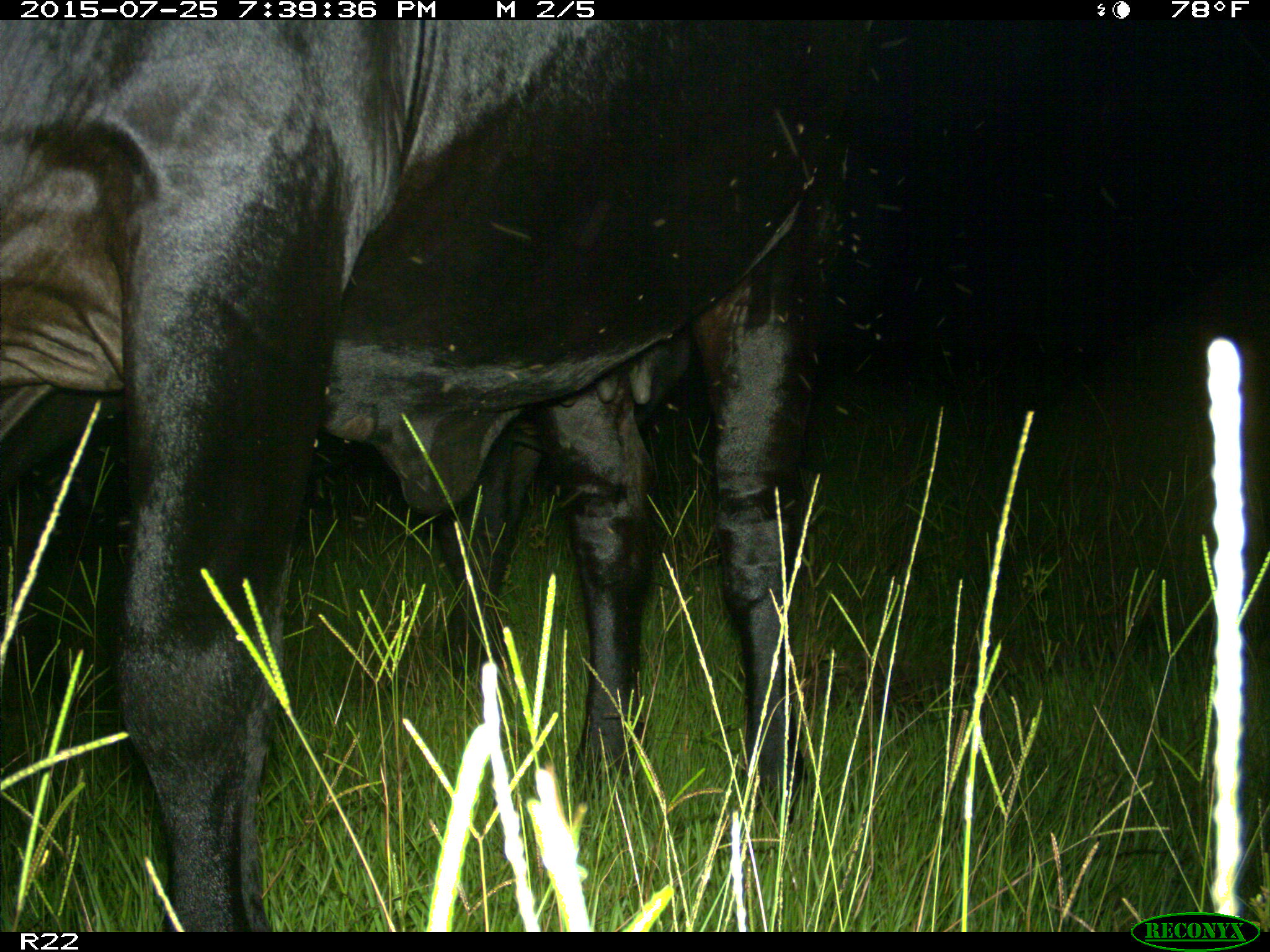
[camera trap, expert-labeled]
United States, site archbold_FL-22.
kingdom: Animalia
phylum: Chordata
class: Mammalia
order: Artiodactyla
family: Bovidae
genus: Bos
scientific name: Bos taurus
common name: domestic cow